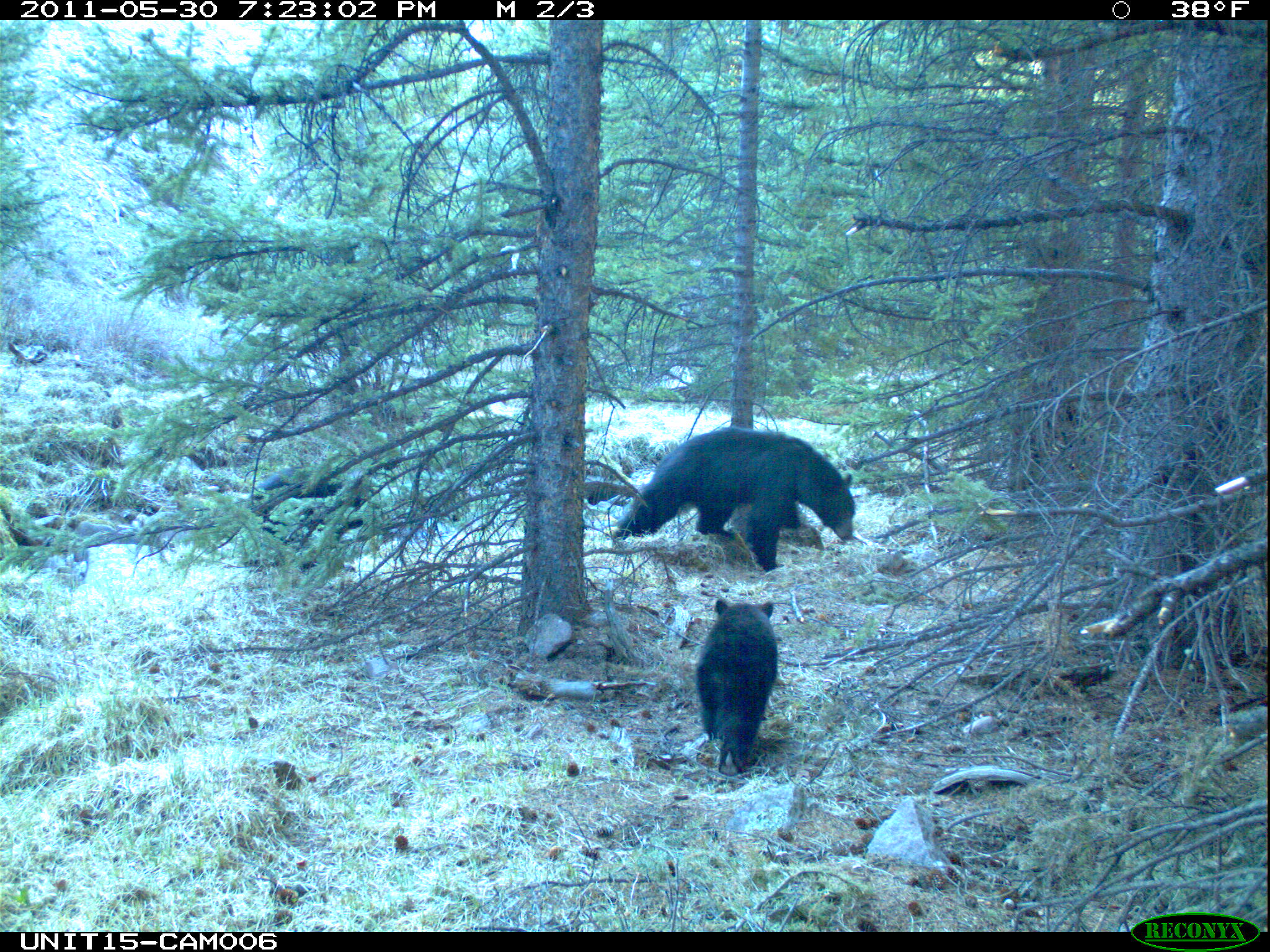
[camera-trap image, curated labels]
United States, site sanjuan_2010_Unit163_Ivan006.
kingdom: Animalia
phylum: Chordata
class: Mammalia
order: Carnivora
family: Ursidae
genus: Ursus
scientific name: Ursus americanus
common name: american black bear